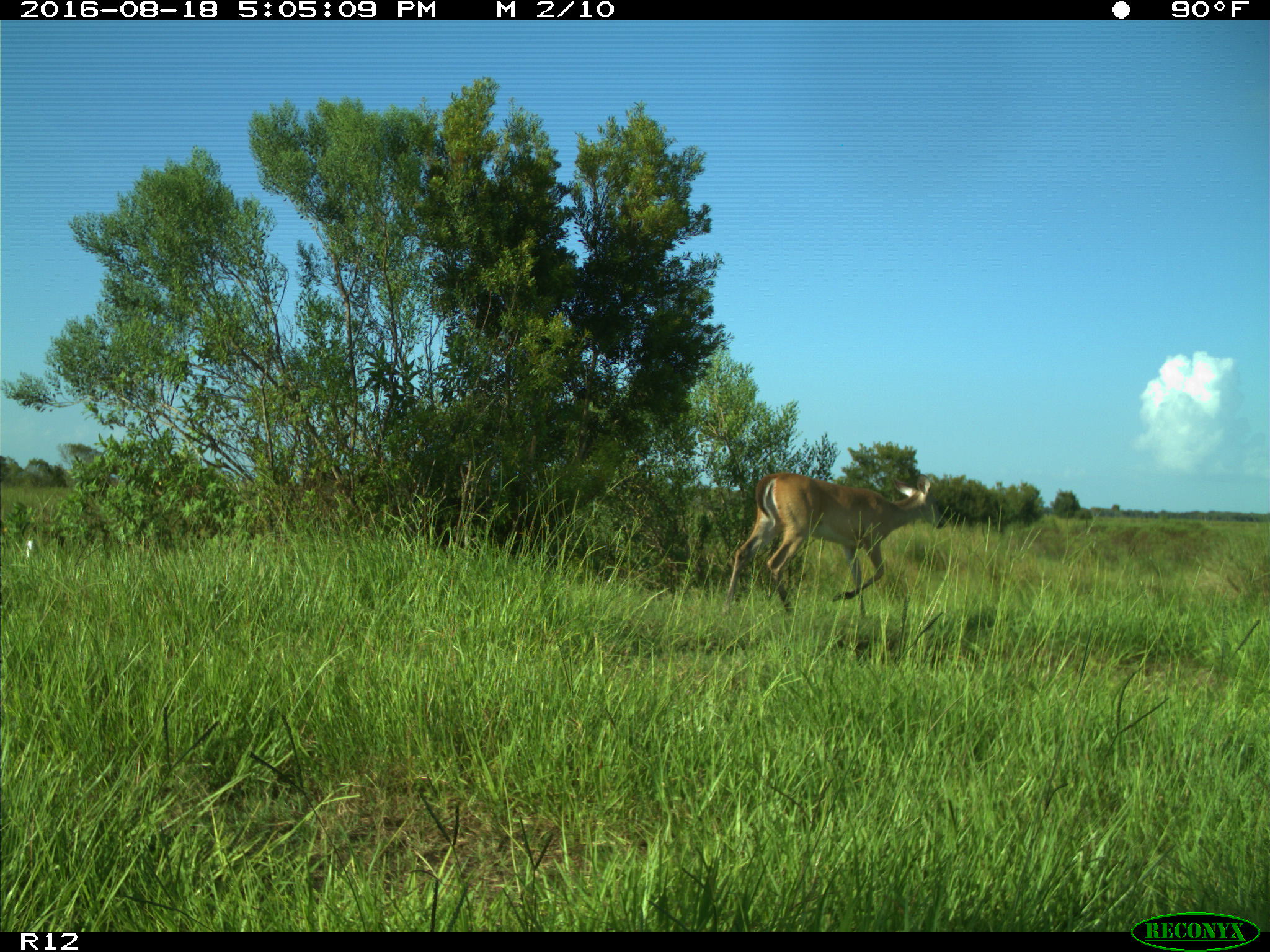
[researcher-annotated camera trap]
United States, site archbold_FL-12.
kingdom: Animalia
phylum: Chordata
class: Mammalia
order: Artiodactyla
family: Cervidae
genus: Odocoileus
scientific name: Odocoileus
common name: deer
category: unidentified deer